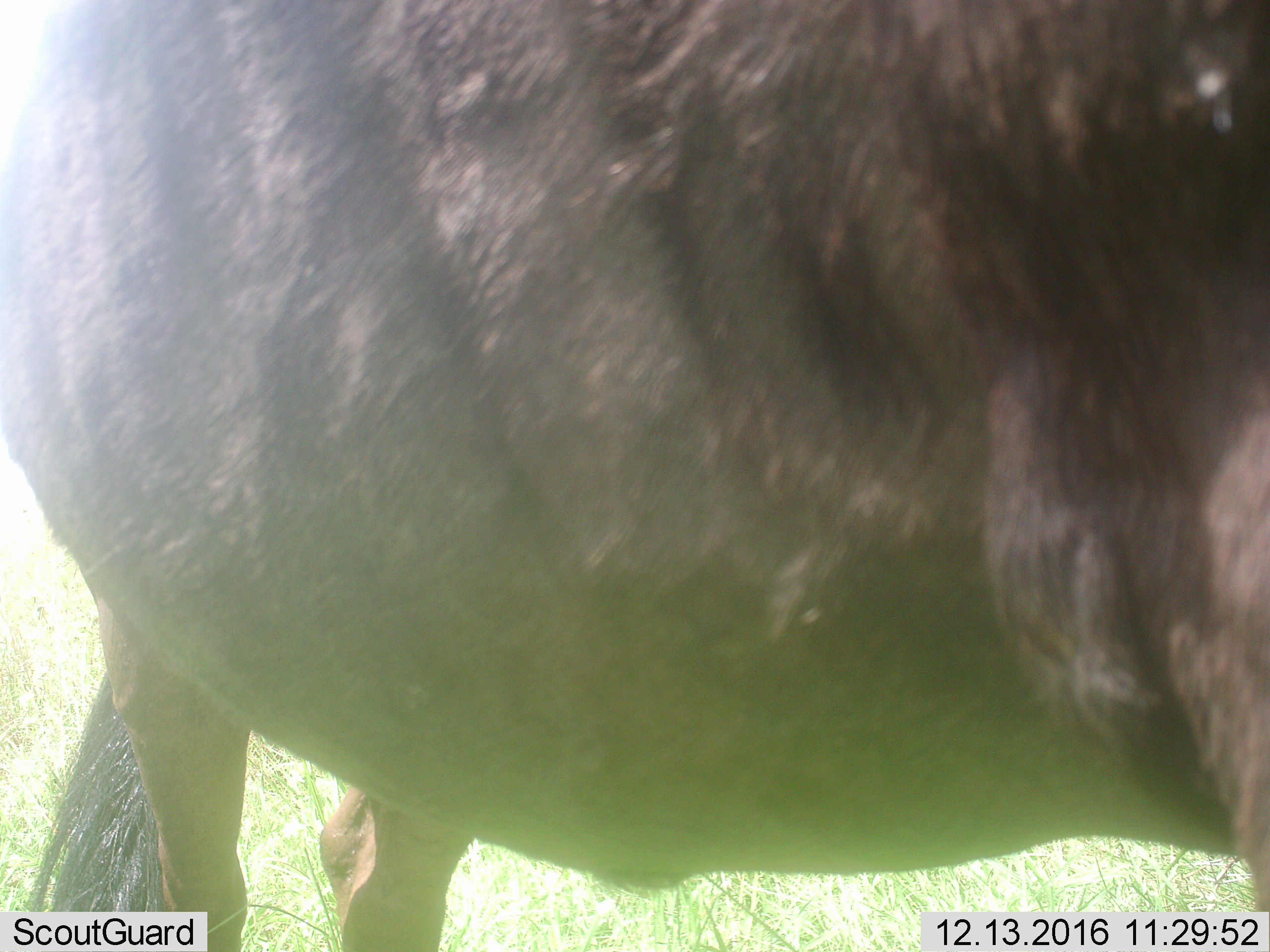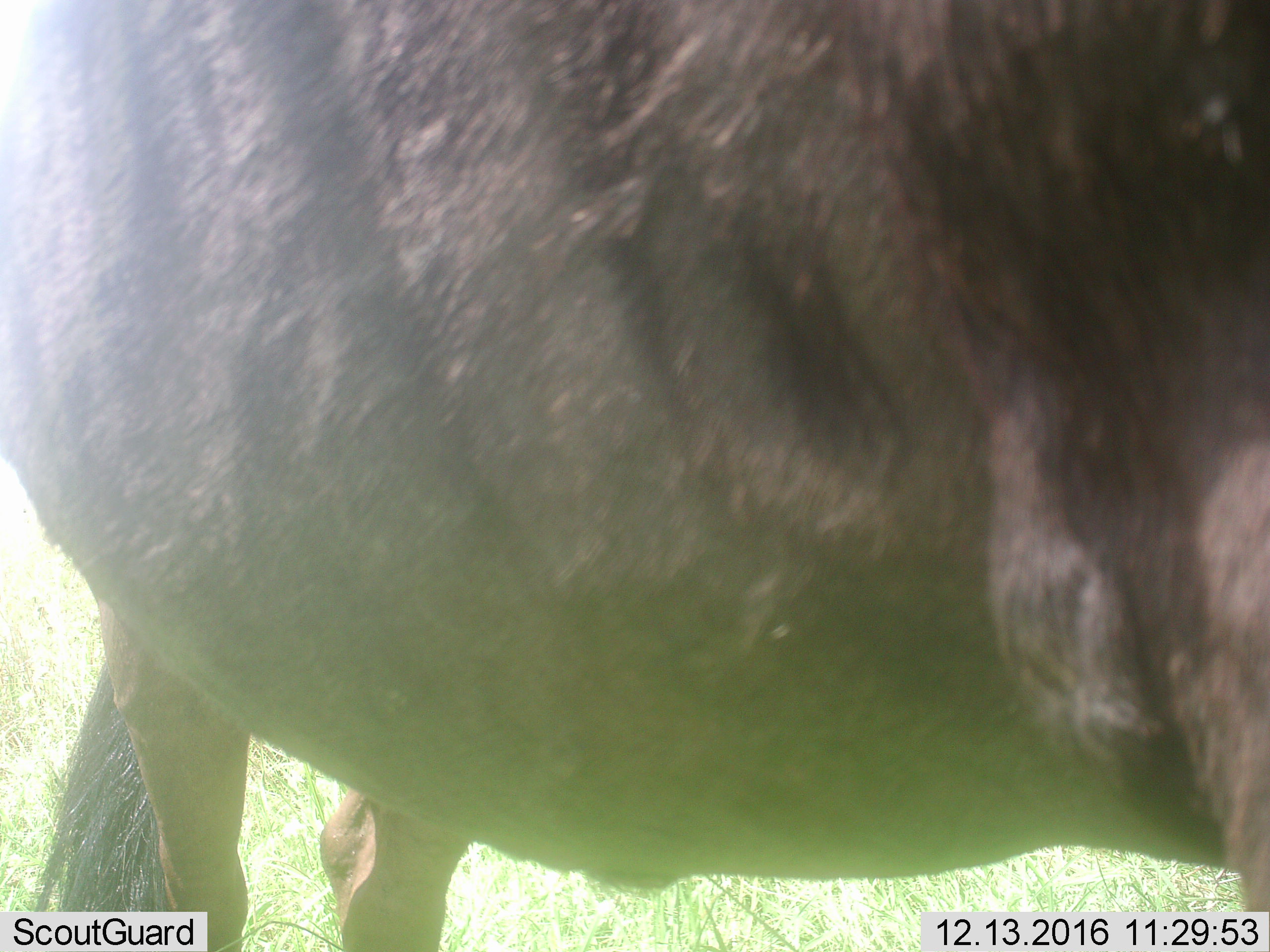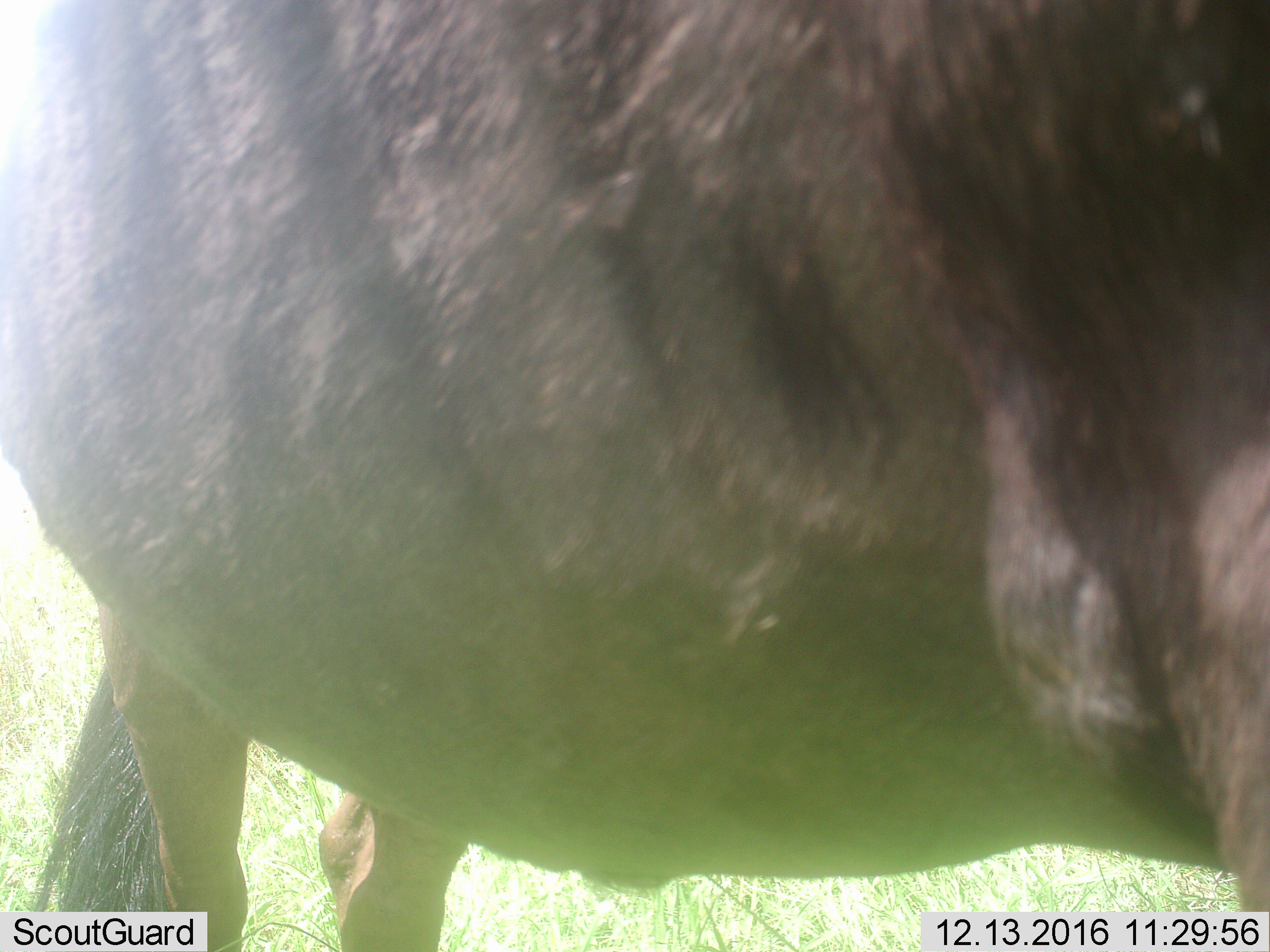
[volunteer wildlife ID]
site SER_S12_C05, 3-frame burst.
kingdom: Animalia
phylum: Chordata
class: Mammalia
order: Artiodactyla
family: Bovidae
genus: Connochaetes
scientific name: Connochaetes taurinus taurinus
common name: blue wildebeest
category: wildebeestblue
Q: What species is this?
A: Wildebeestblue (blue wildebeest) (Connochaetes taurinus taurinus).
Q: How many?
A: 1.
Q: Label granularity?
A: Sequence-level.